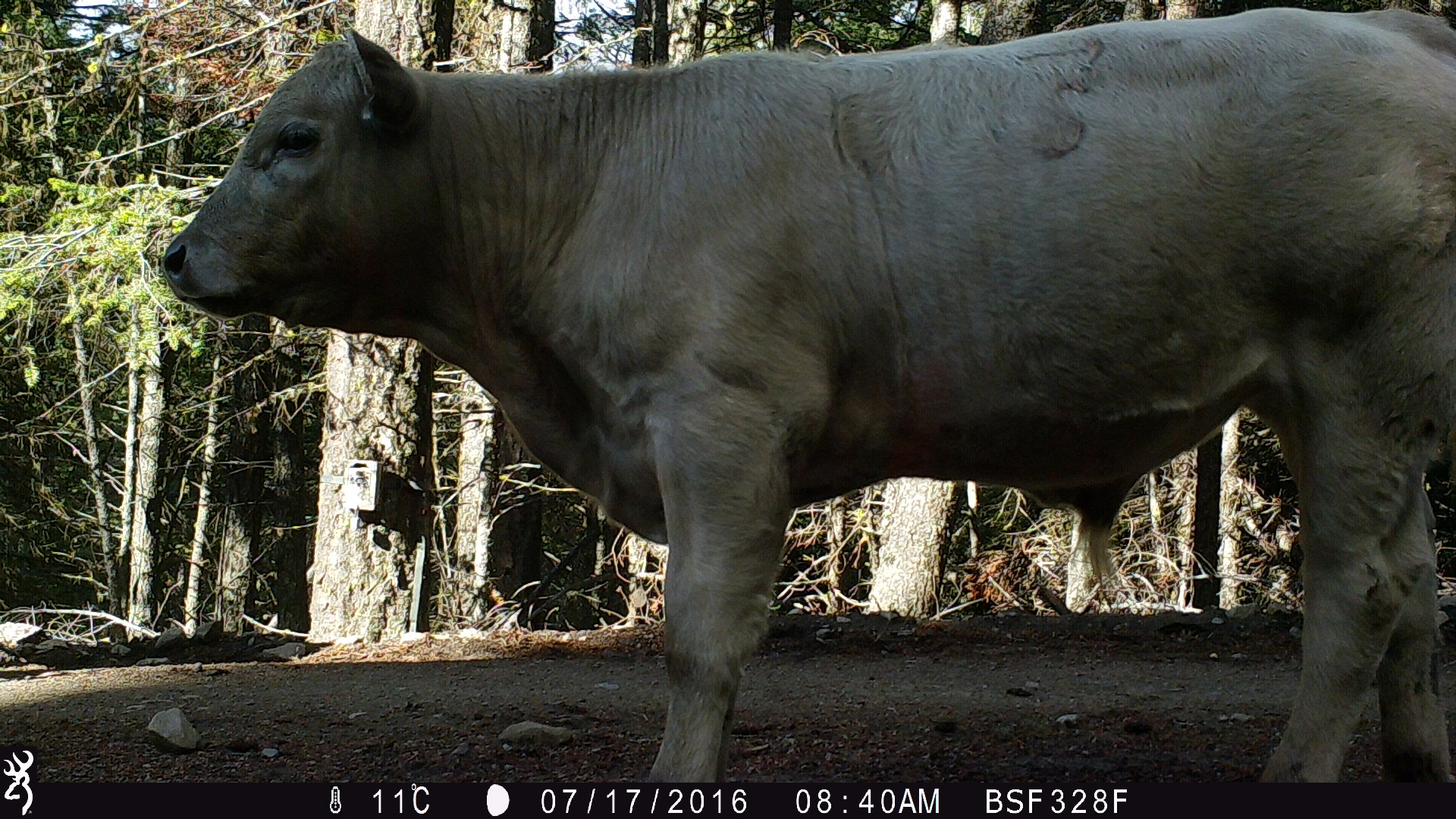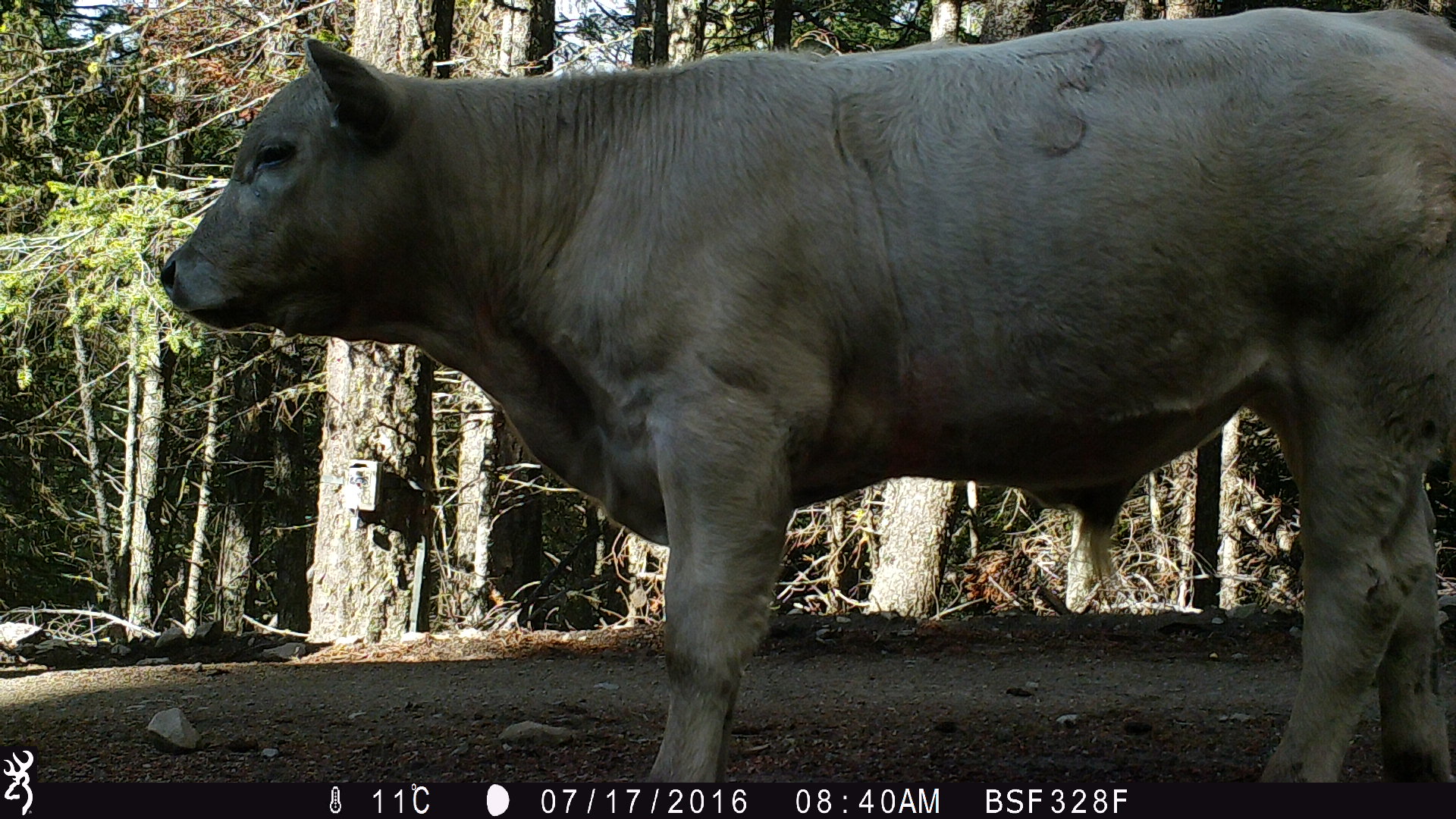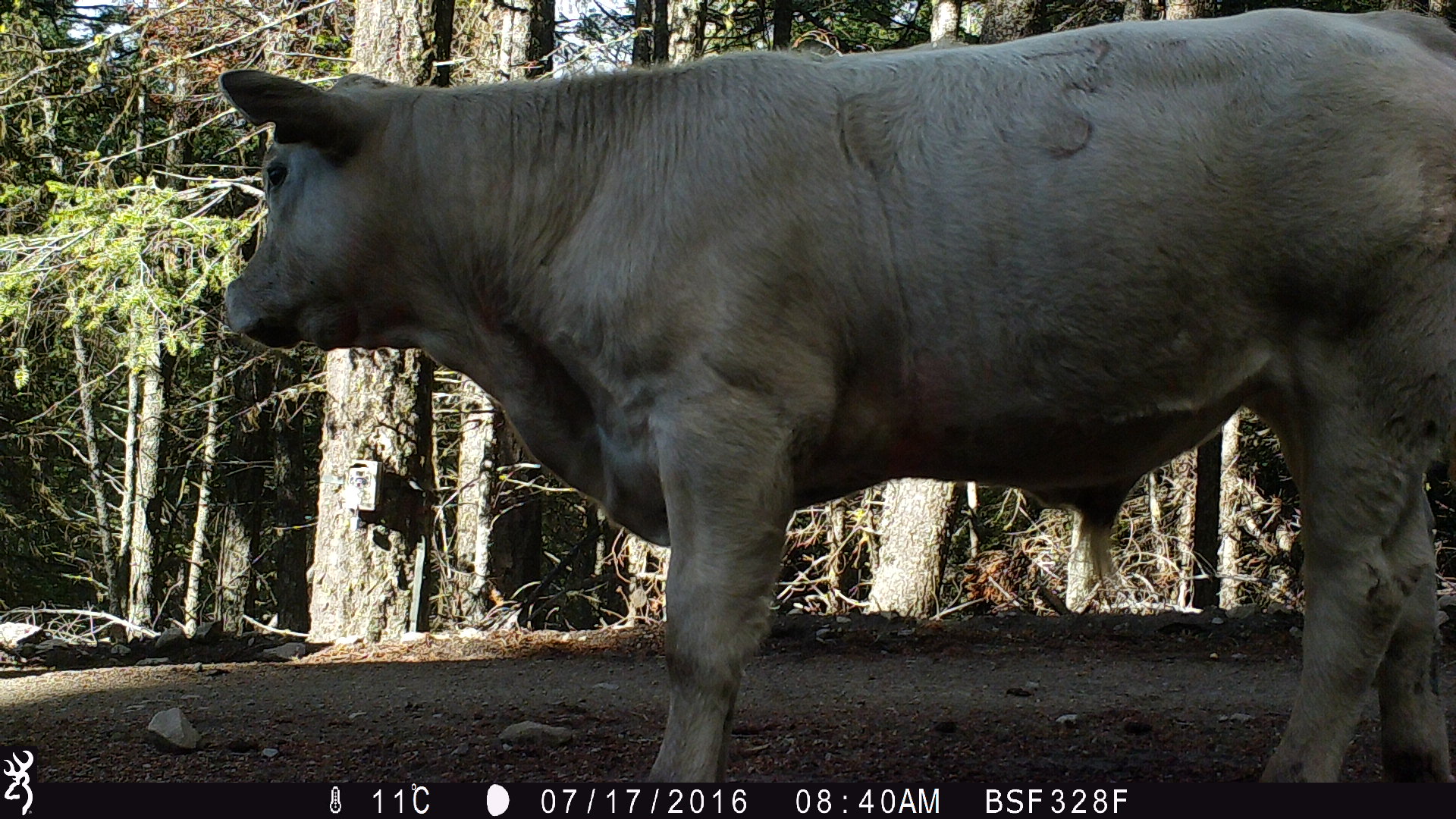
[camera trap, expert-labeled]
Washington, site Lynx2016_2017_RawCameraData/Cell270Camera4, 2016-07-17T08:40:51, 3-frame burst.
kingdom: Animalia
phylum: Chordata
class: Mammalia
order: Artiodactyla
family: Bovidae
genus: Bos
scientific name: Bos taurus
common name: domestic cattle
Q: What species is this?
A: Domestic cattle (Bos taurus).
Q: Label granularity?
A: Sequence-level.